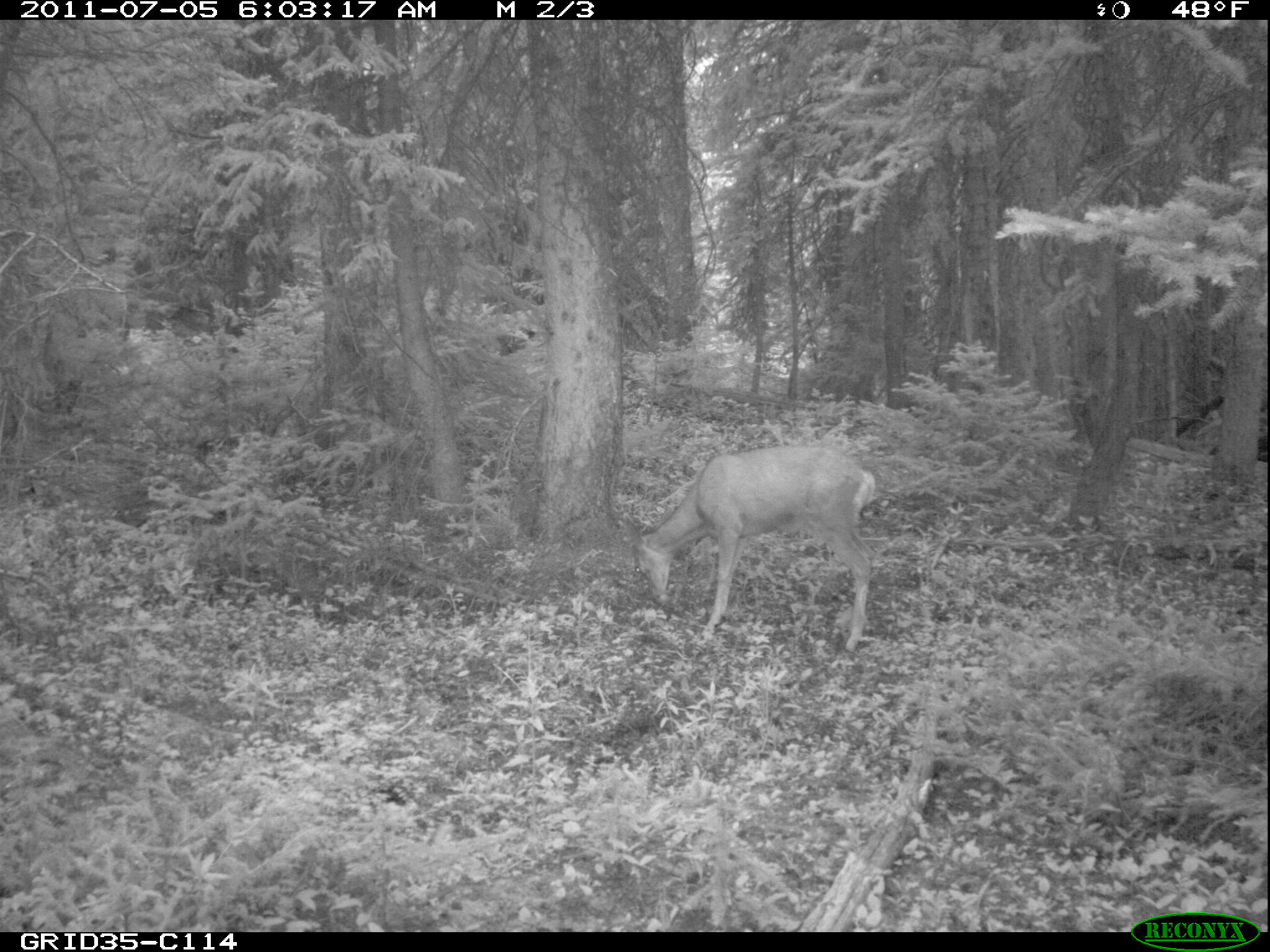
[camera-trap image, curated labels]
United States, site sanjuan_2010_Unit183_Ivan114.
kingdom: Animalia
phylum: Chordata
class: Mammalia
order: Artiodactyla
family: Cervidae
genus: Odocoileus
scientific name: Odocoileus hemionus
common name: mule deer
Odocoileus hemionus (mule deer).